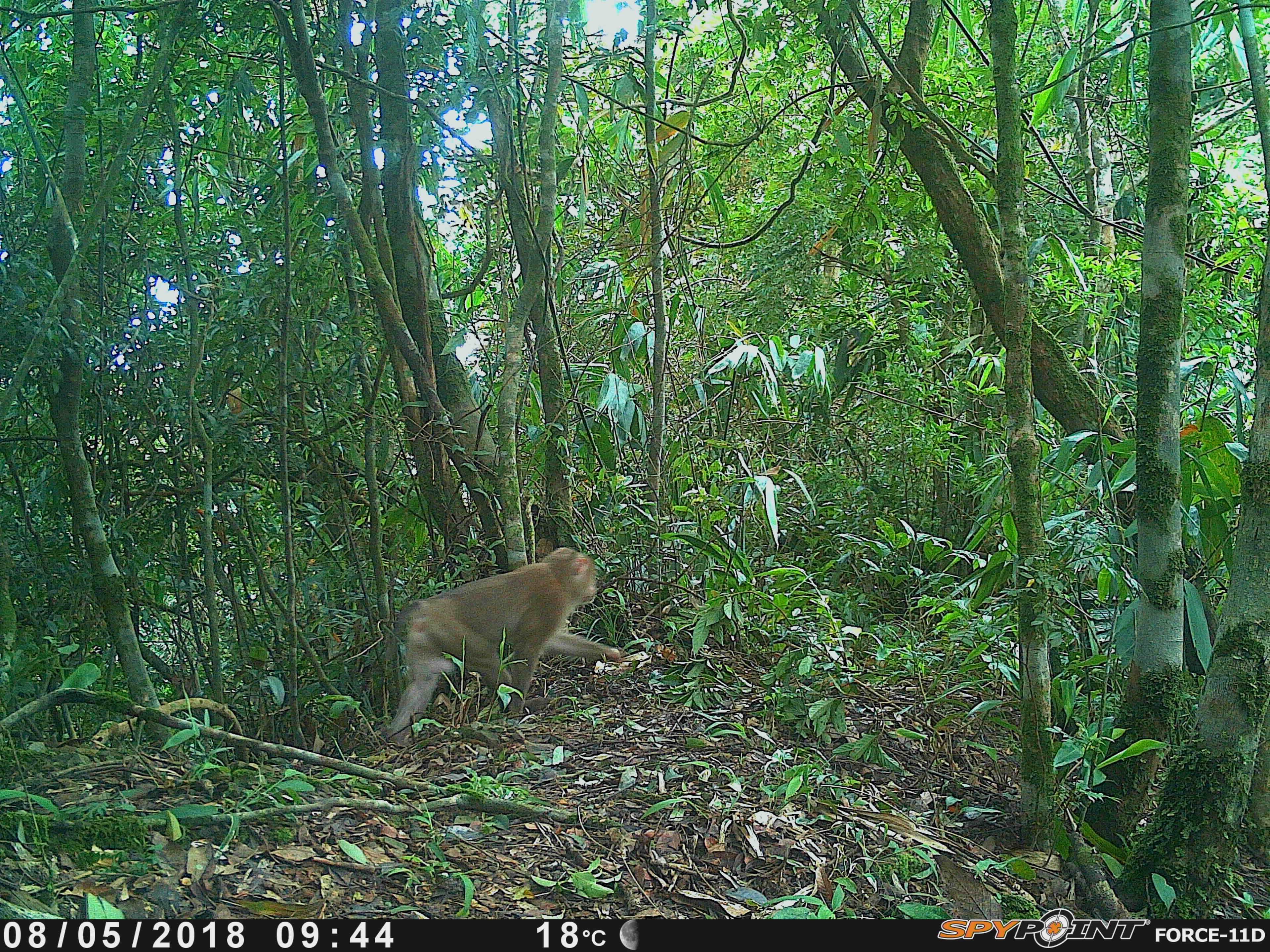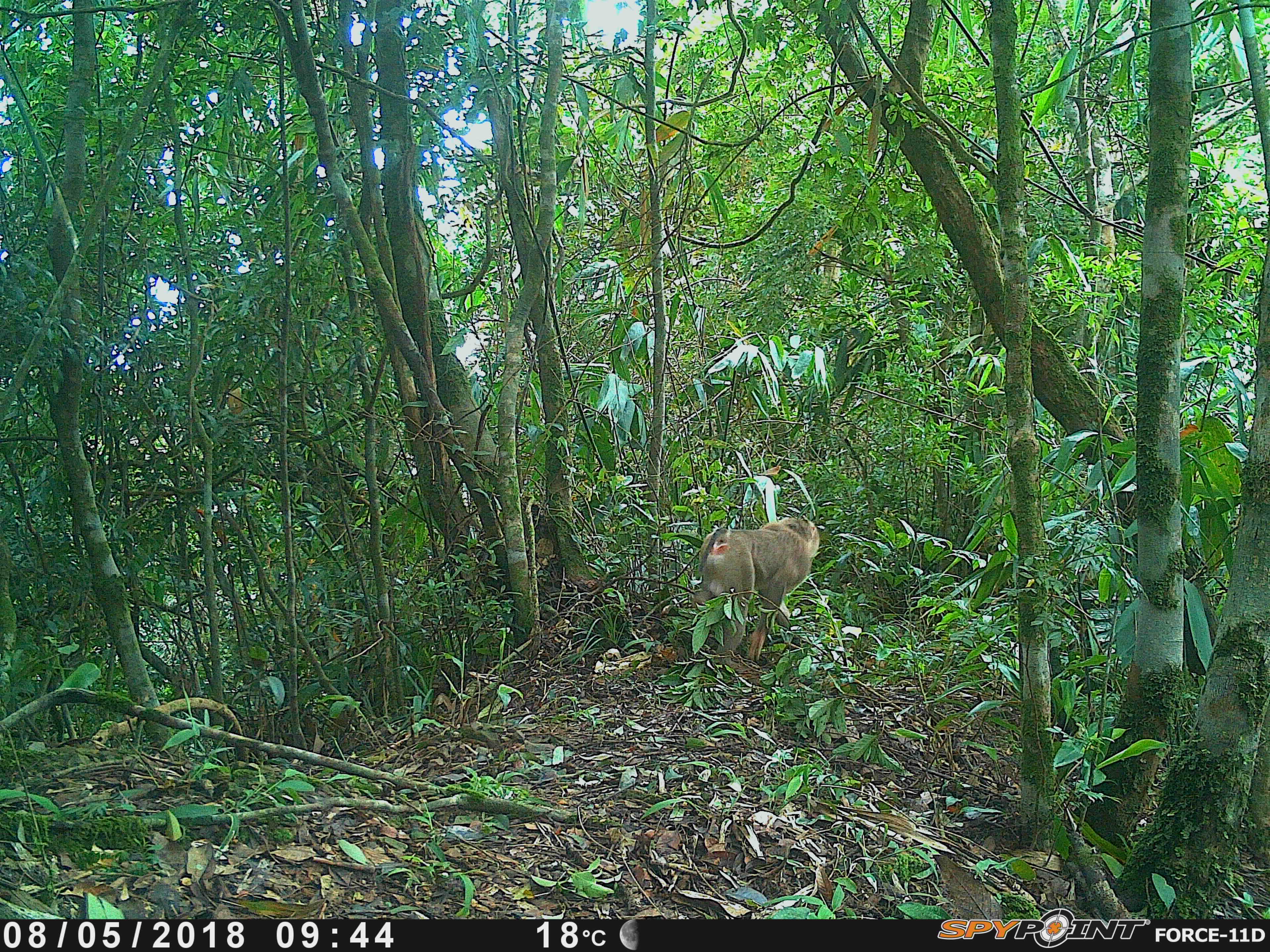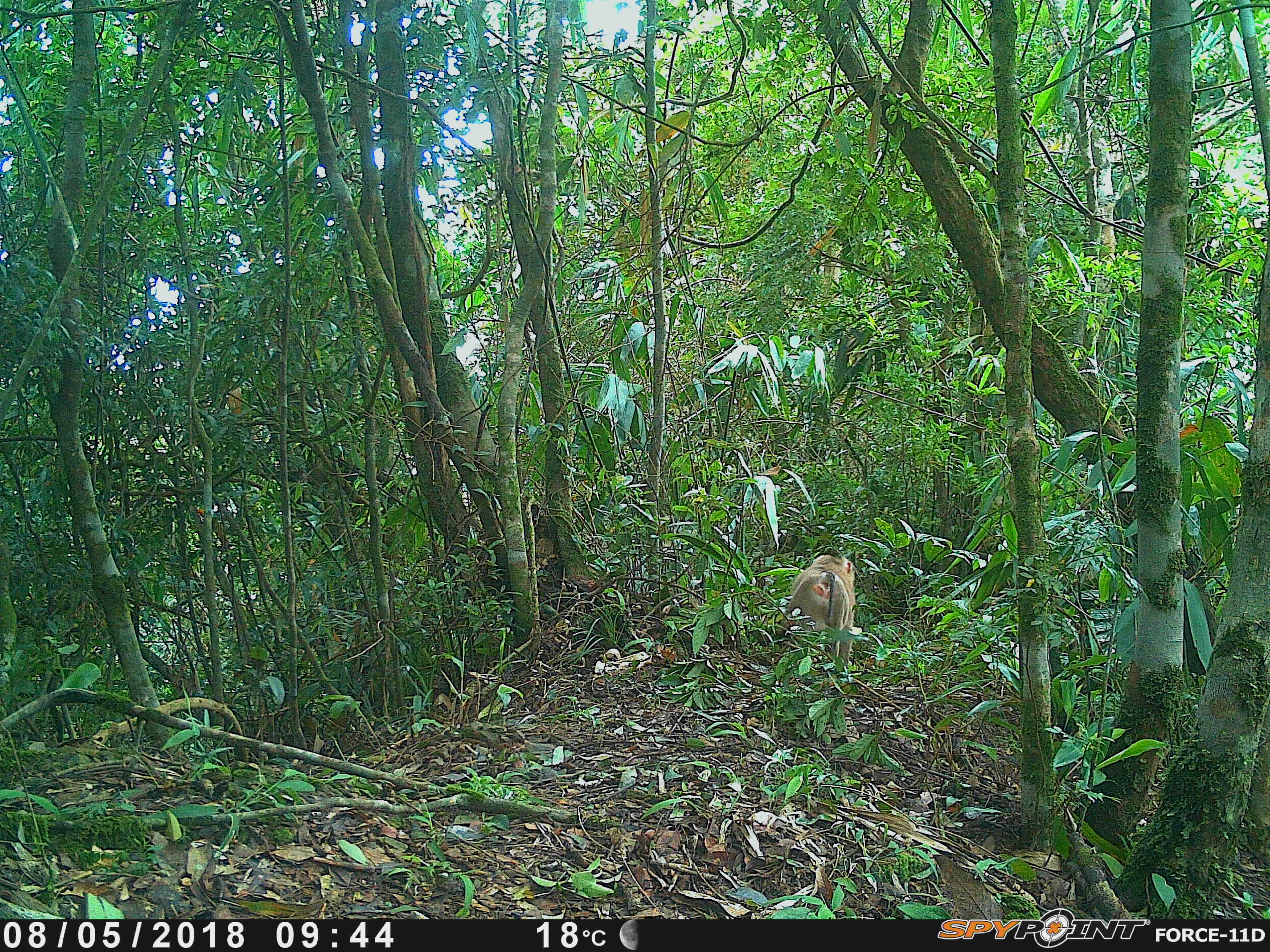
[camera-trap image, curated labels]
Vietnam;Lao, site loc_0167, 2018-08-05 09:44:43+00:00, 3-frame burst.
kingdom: Animalia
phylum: Chordata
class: Mammalia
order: Primates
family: Cercopithecidae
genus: Macaca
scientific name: Macaca nemestrina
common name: pig-tailed macaque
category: pig tailed macaque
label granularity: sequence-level